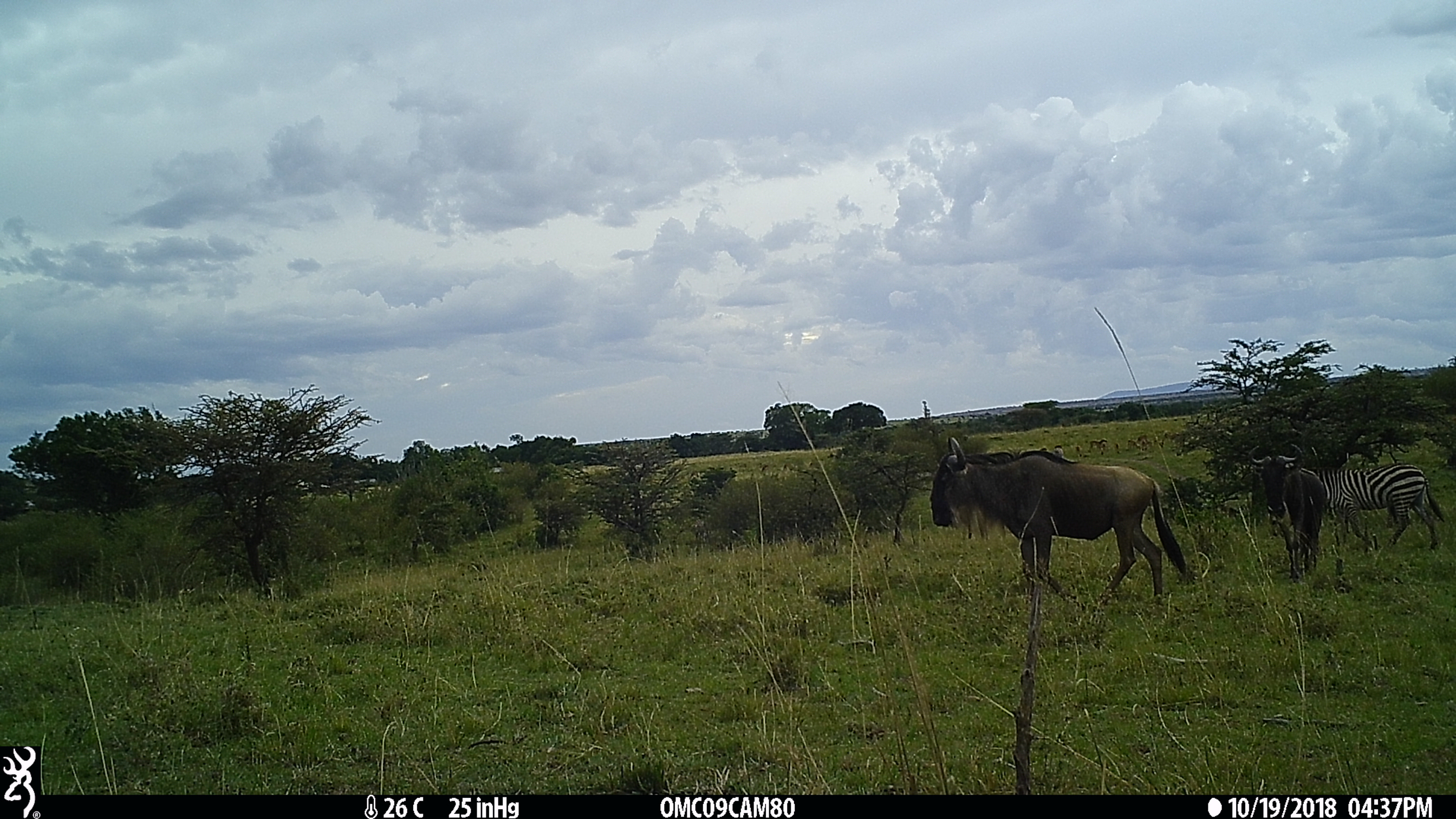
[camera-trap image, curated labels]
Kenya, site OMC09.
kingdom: Animalia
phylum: Chordata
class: Mammalia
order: Artiodactyla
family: Bovidae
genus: Connochaetes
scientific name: Connochaetes taurinus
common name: blue wildebeest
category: wildebeest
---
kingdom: Animalia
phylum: Chordata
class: Mammalia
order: Perissodactyla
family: Equidae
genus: Equus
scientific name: Equus quagga burchellii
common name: burchell's zebra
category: zebra